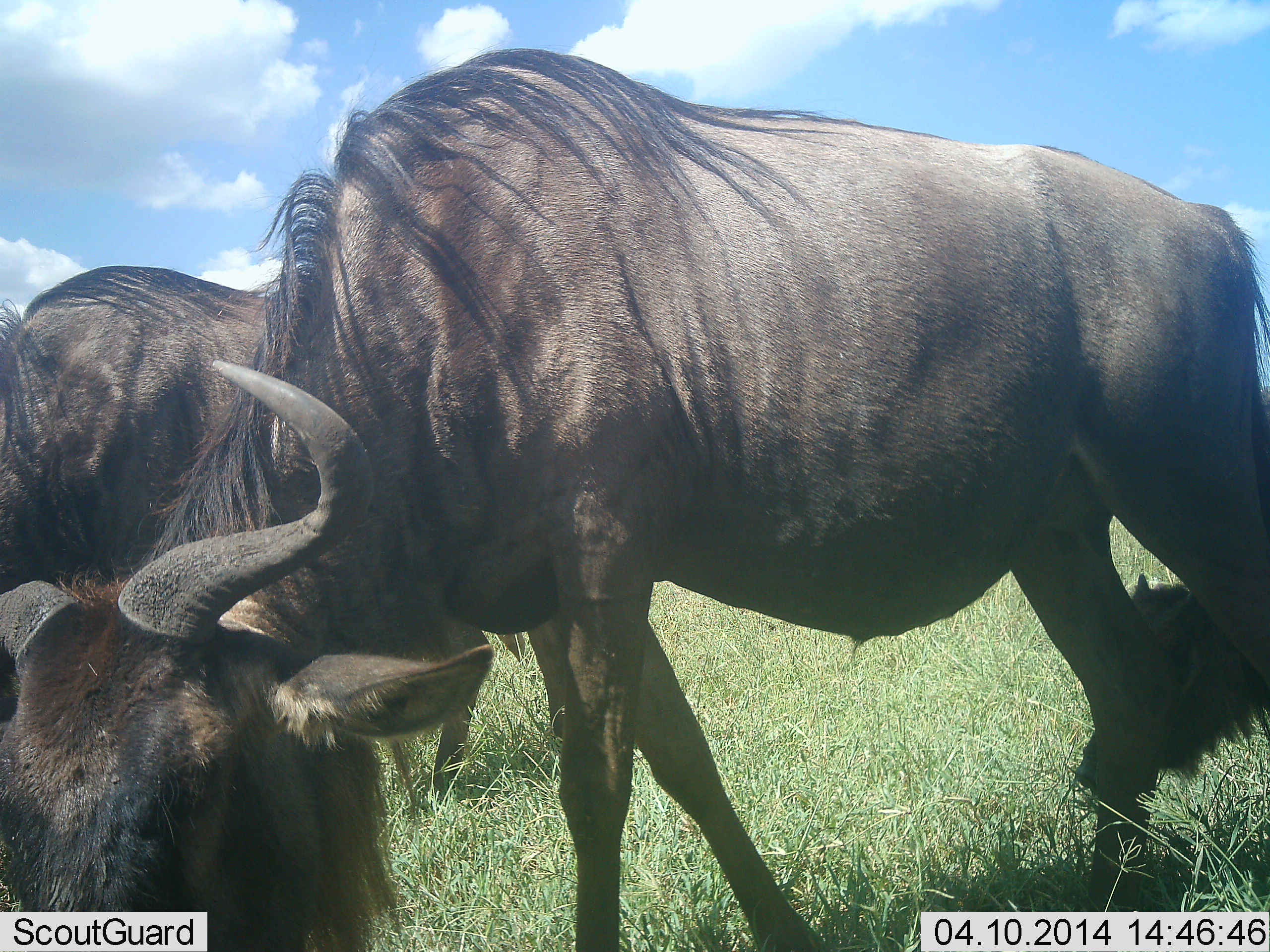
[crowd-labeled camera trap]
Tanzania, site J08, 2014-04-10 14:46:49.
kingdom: Animalia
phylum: Chordata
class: Mammalia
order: Artiodactyla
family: Bovidae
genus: Connochaetes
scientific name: Connochaetes taurinus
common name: blue wildebeest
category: wildebeest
Wildebeest (blue wildebeest) (Connochaetes taurinus), count 2. Behavior (volunteer vote fractions): standing 58%, resting 18%, moving 8%, interacting 3%. Young present (vote fraction): 18%. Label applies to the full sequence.